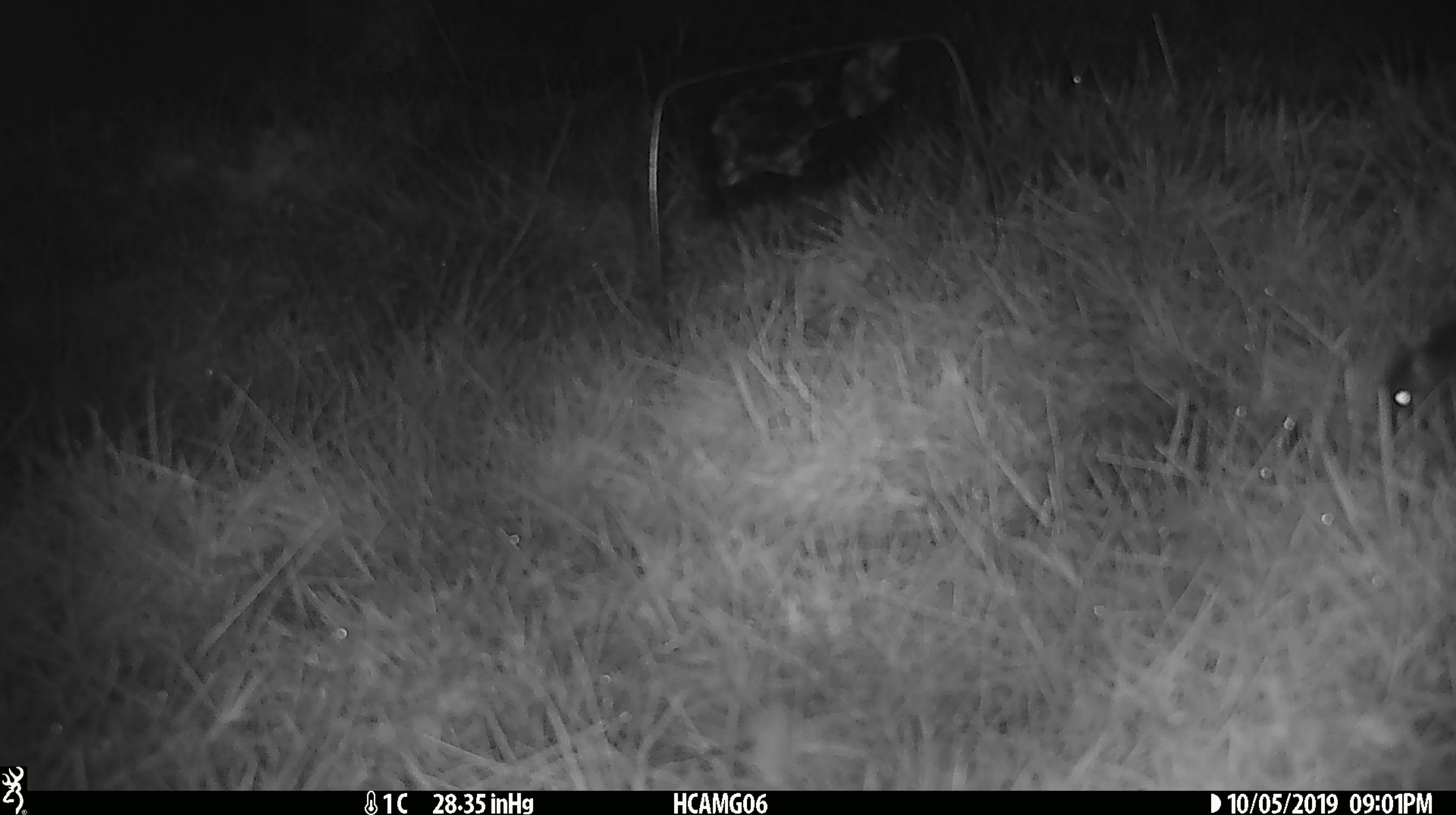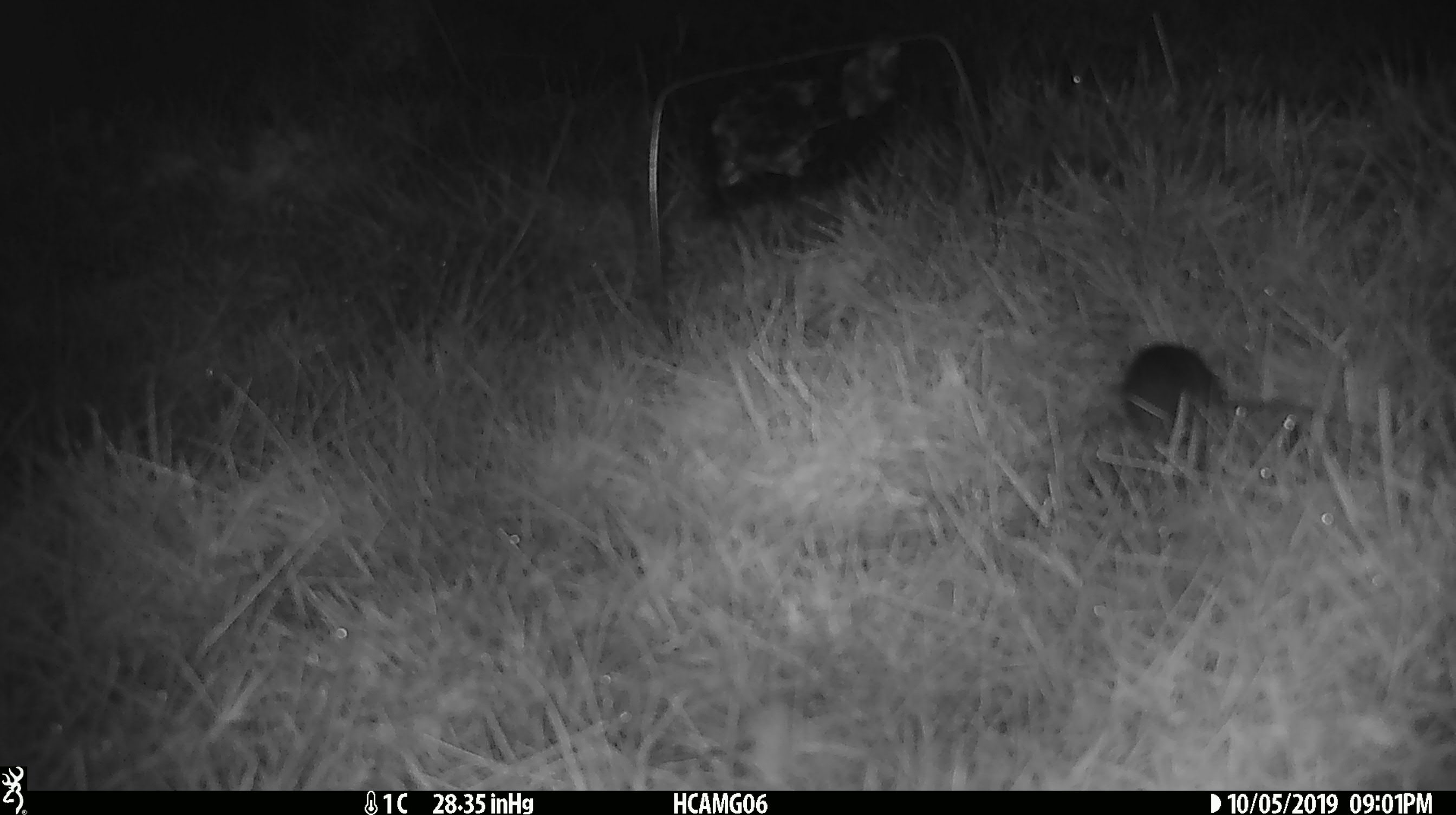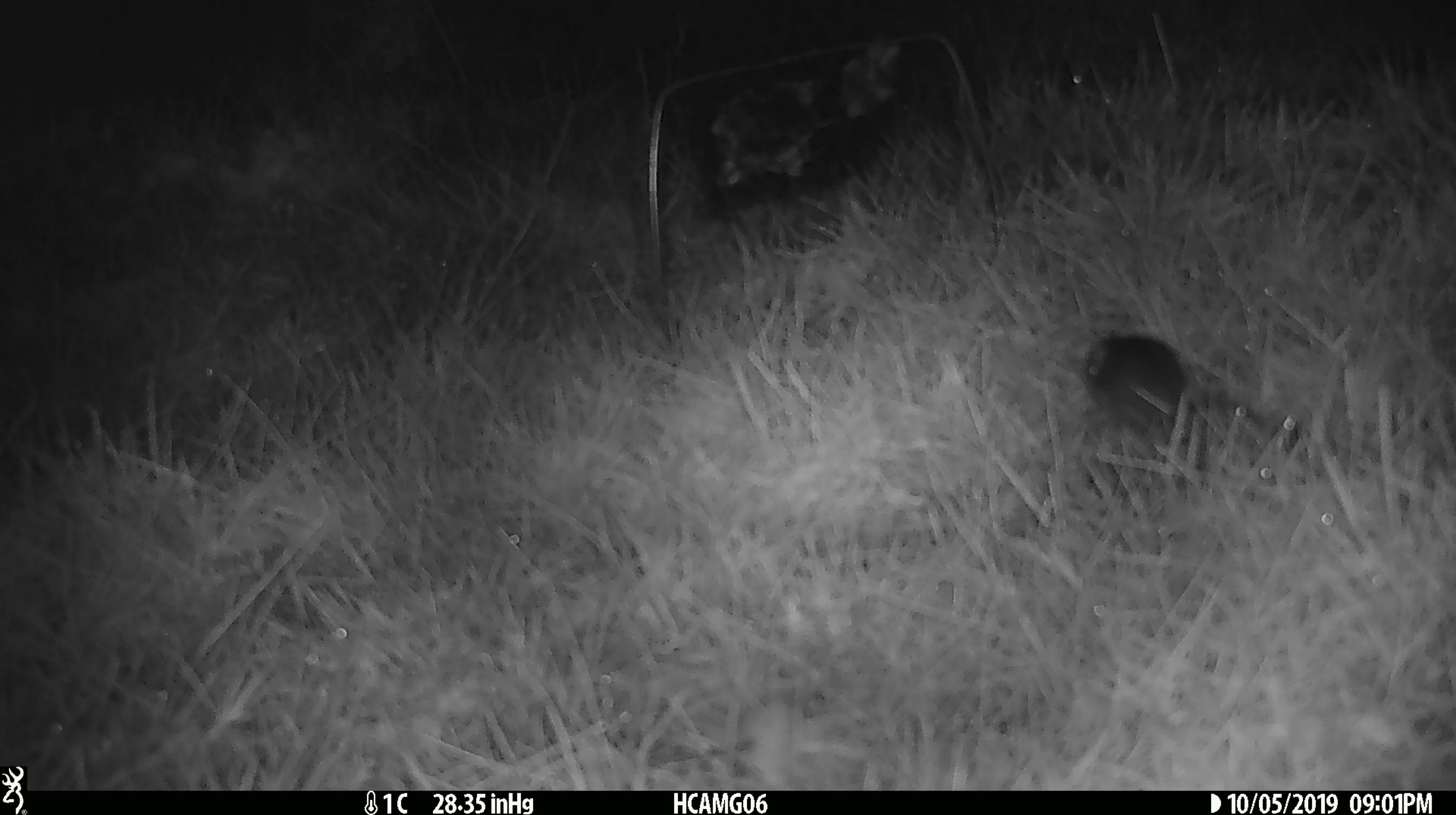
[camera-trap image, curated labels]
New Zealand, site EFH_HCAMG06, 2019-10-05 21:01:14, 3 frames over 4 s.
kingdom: Animalia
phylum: Chordata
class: Mammalia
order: Rodentia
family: Muridae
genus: Mus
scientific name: Mus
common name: mouse